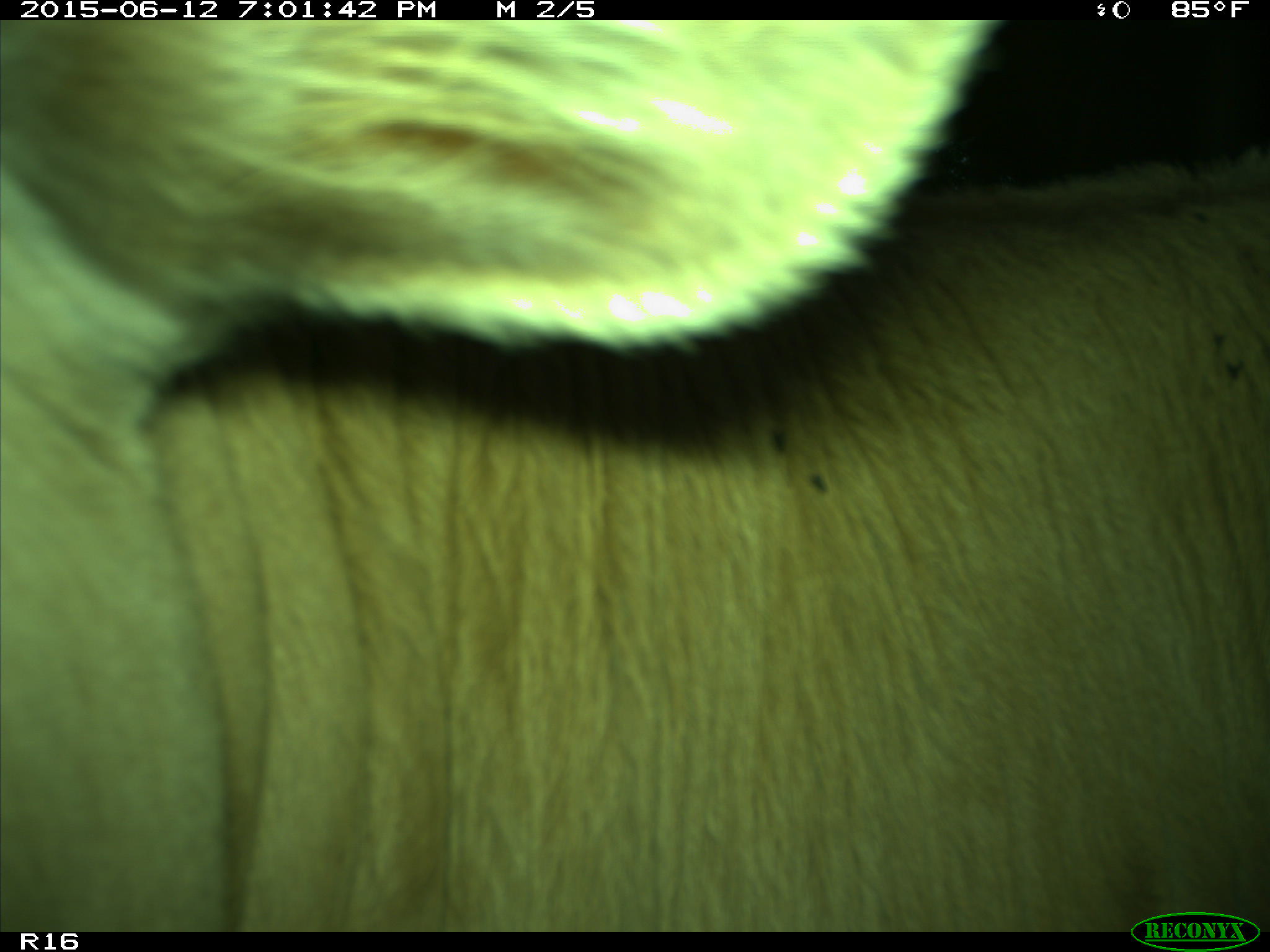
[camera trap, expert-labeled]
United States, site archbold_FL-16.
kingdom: Animalia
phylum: Chordata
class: Mammalia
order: Artiodactyla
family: Bovidae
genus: Bos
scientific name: Bos taurus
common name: domestic cow